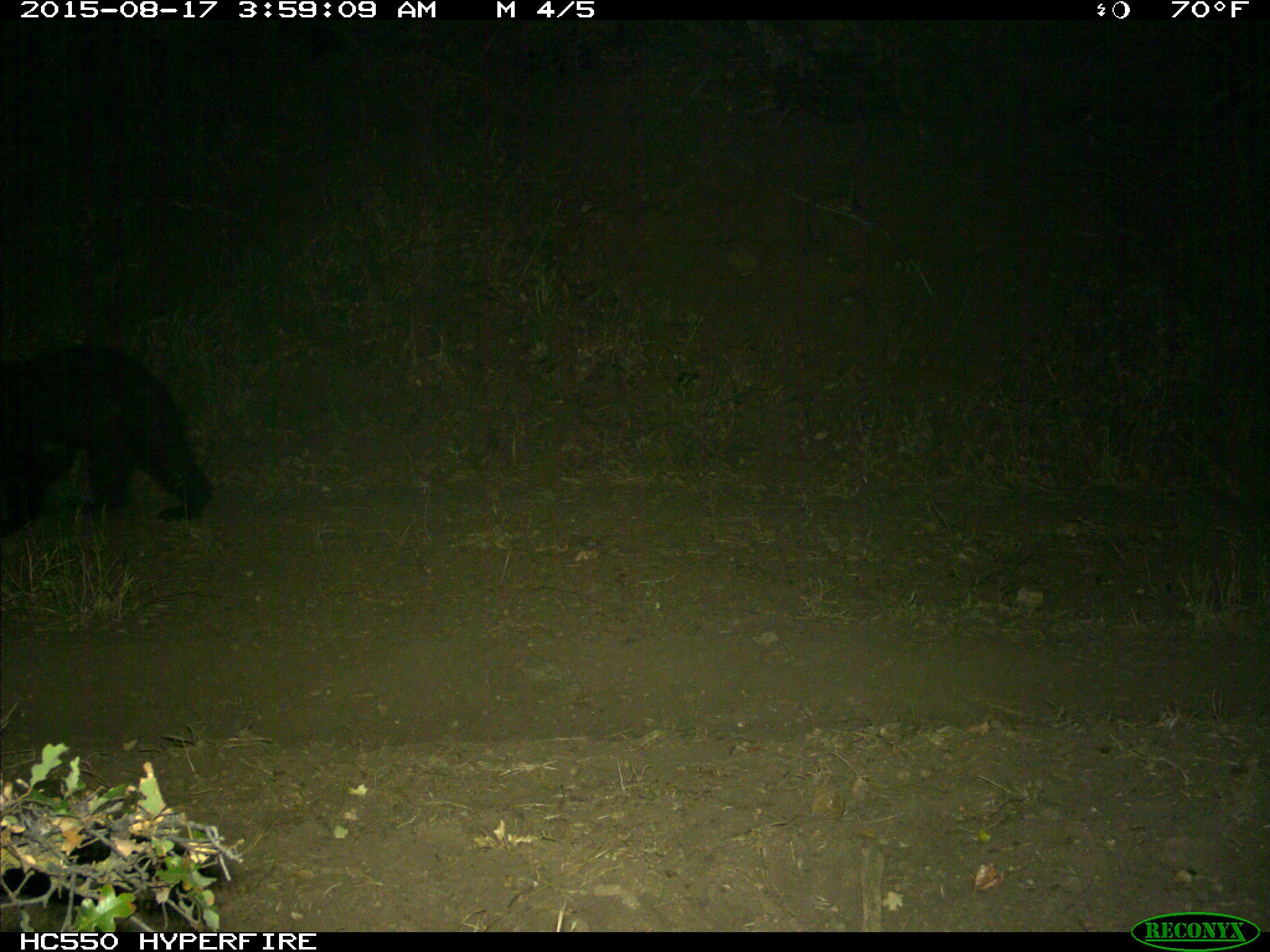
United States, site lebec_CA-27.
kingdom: Animalia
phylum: Chordata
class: Mammalia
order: Carnivora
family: Ursidae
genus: Ursus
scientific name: Ursus americanus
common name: american black bear